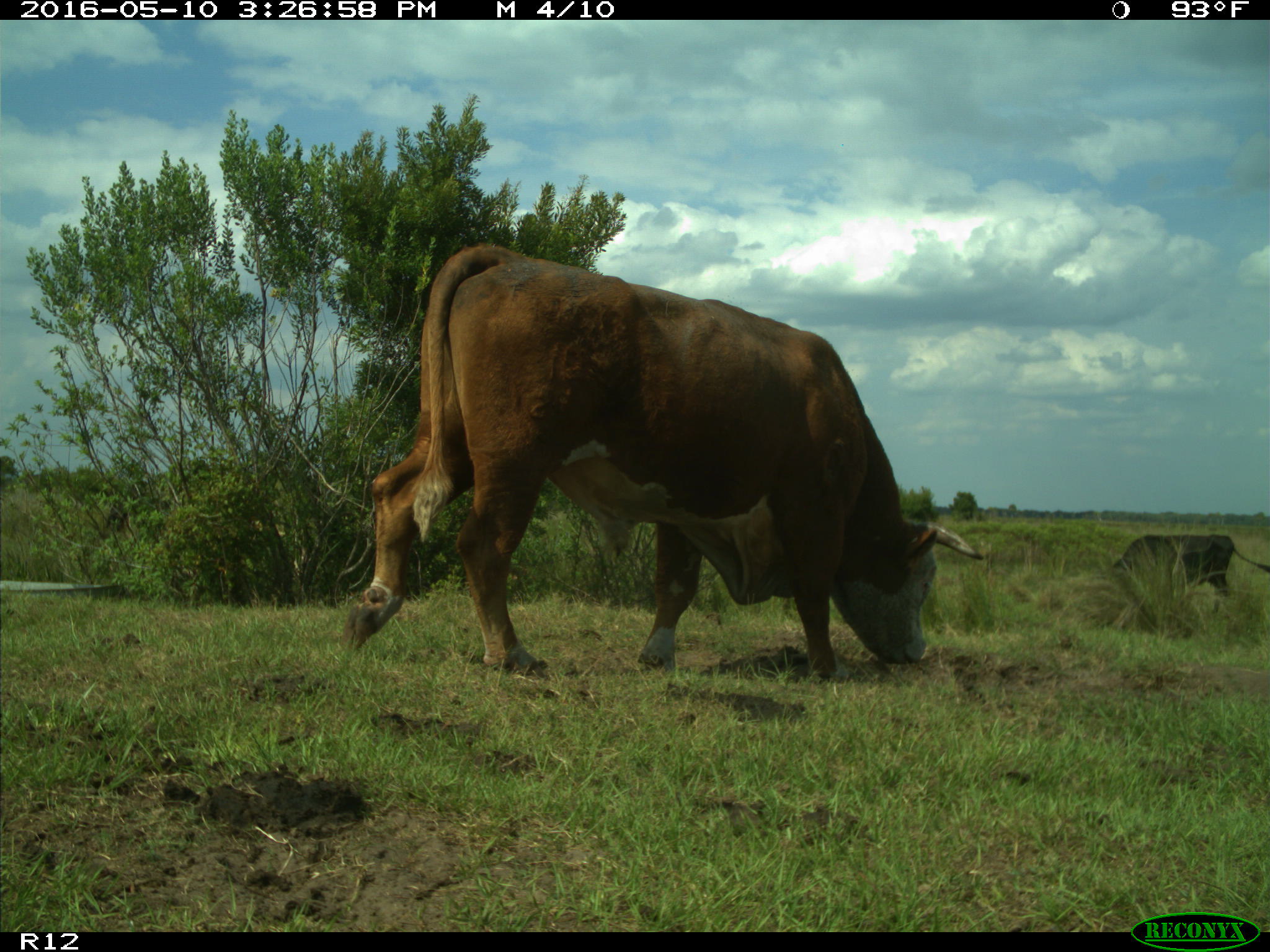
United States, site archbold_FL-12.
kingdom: Animalia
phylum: Chordata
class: Mammalia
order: Artiodactyla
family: Bovidae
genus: Bos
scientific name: Bos taurus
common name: domestic cow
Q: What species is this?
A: Bos taurus (domestic cow).